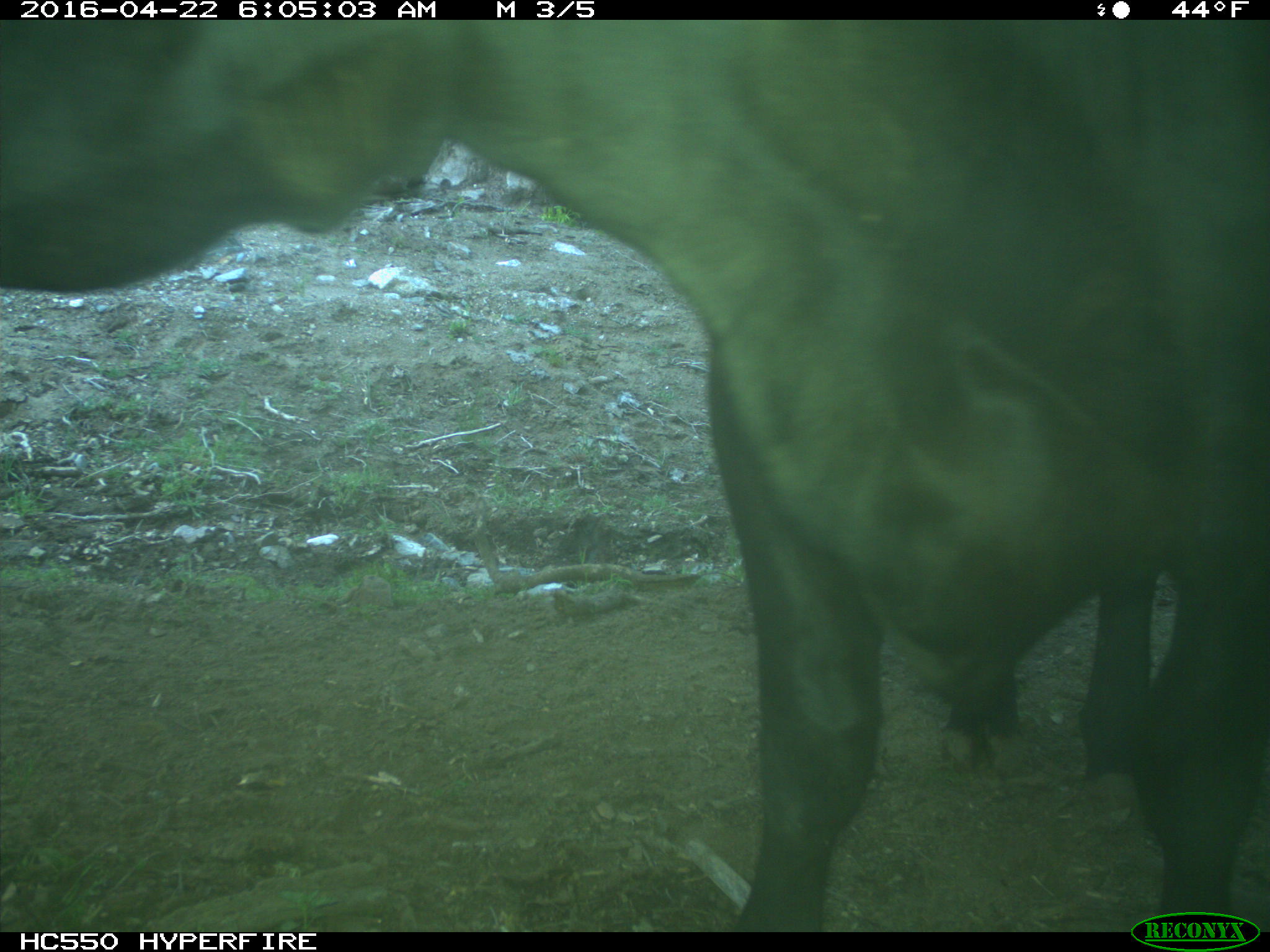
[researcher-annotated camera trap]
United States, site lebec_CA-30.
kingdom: Animalia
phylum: Chordata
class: Mammalia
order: Artiodactyla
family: Bovidae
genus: Bos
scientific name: Bos taurus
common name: domestic cow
Bos taurus (domestic cow).